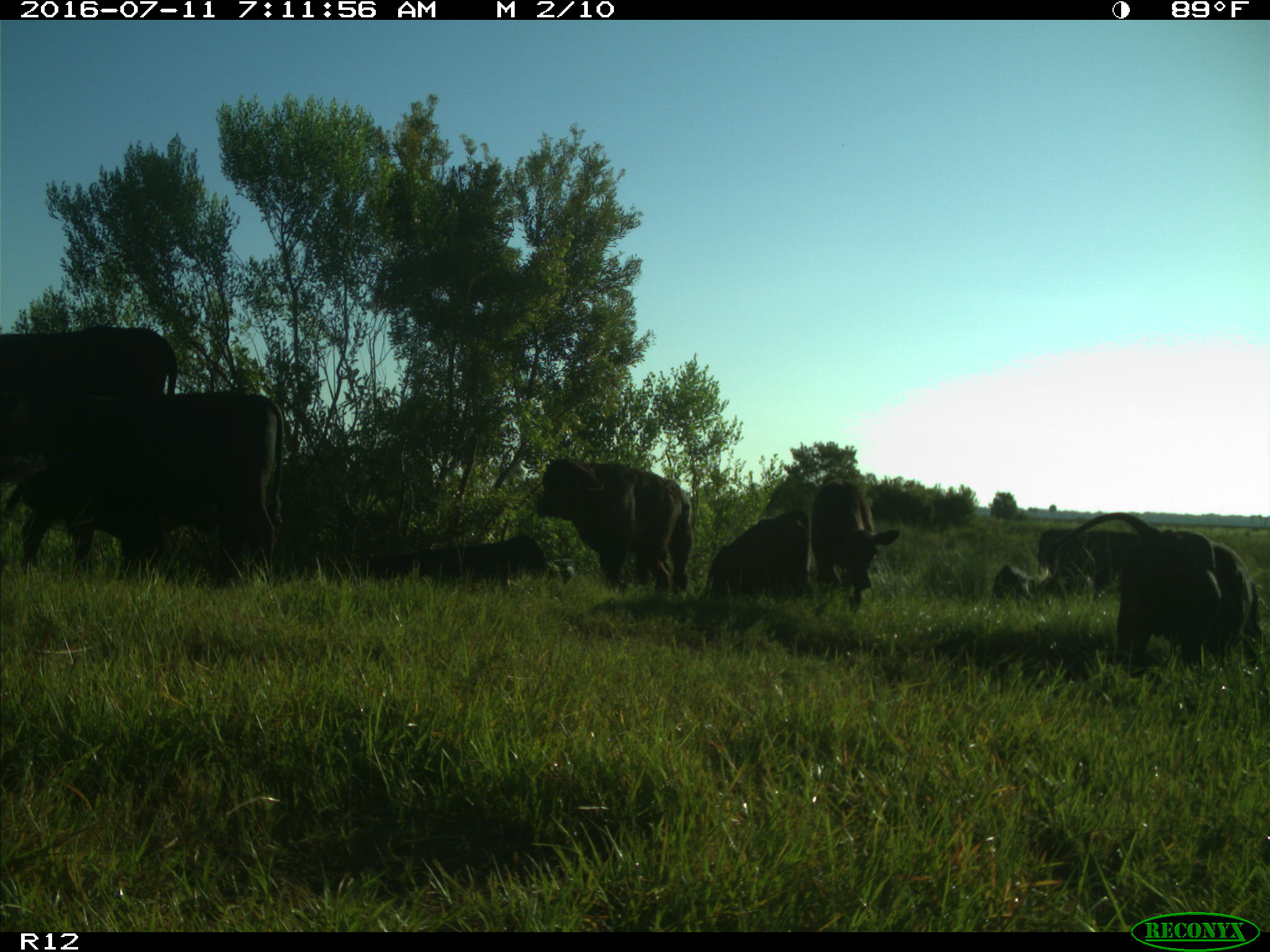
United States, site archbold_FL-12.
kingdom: Animalia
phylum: Chordata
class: Mammalia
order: Artiodactyla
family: Bovidae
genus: Bos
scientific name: Bos taurus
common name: domestic cow